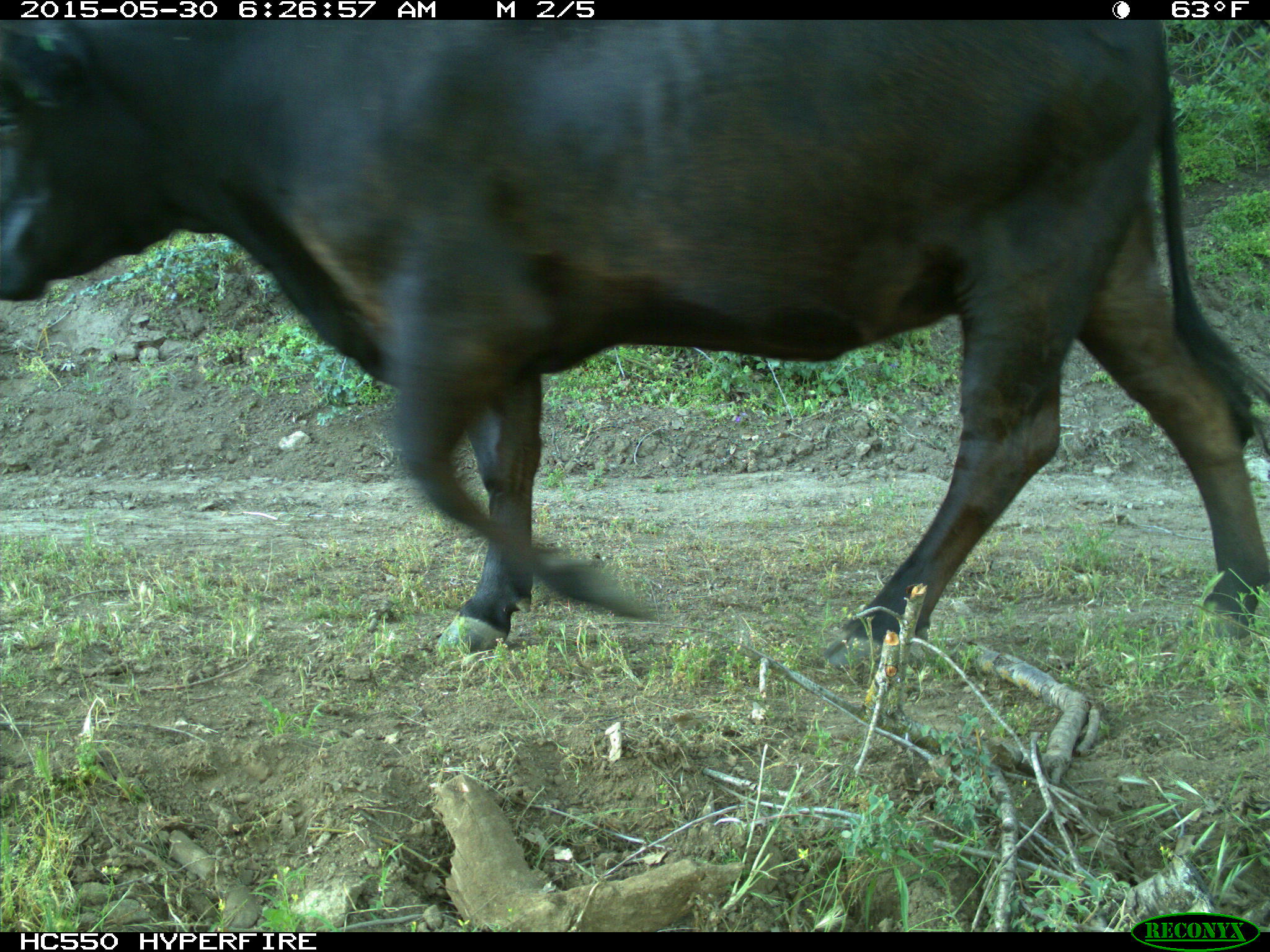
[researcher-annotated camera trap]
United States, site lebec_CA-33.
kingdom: Animalia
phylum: Chordata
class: Mammalia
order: Artiodactyla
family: Bovidae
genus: Bos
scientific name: Bos taurus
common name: domestic cow